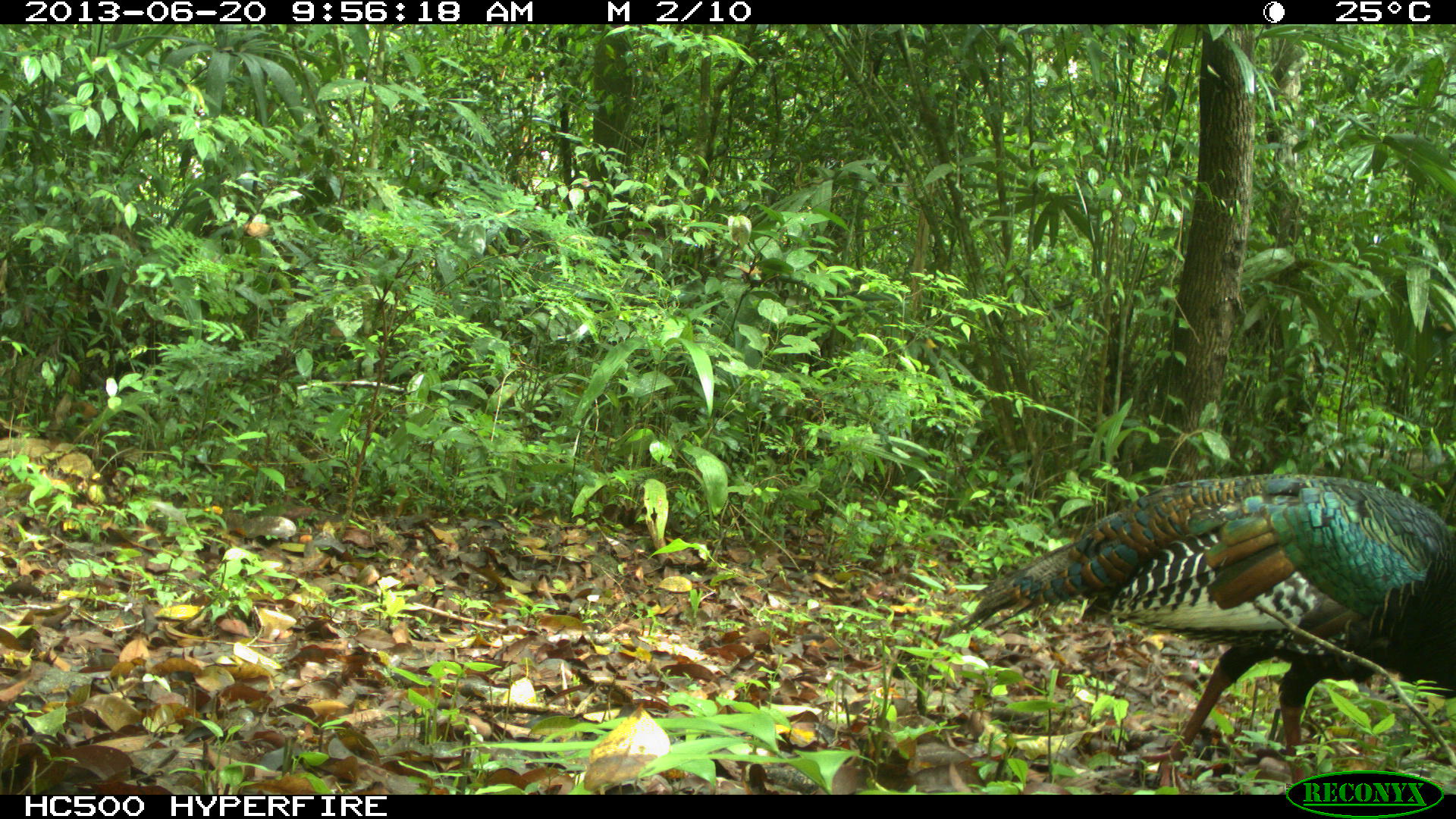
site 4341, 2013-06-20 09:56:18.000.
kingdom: Animalia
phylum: Chordata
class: Aves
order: Galliformes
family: Phasianidae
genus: Meleagris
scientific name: Meleagris ocellata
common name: ocellated turkey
Meleagris ocellata (ocellated turkey), count 1.